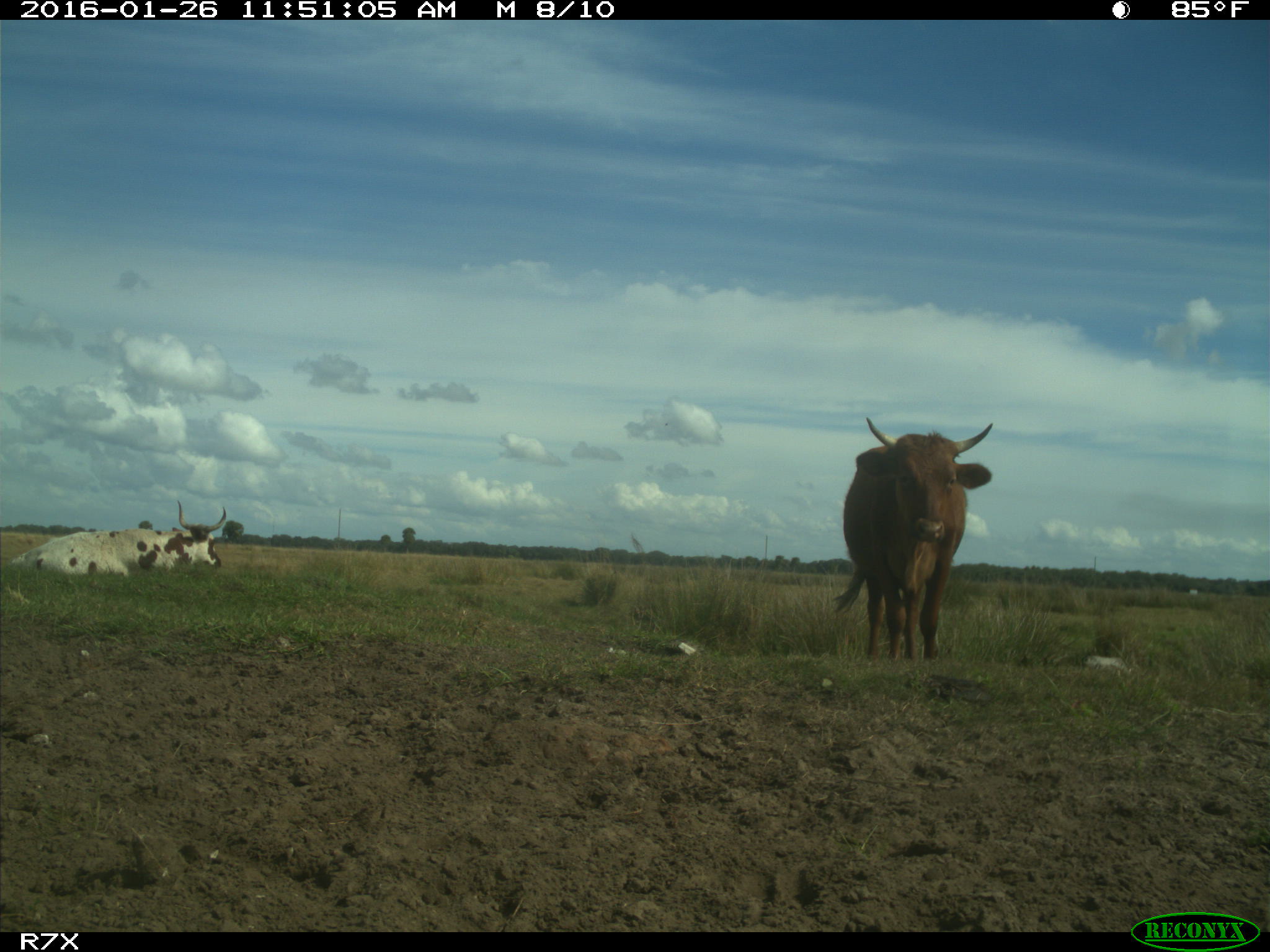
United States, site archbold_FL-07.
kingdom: Animalia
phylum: Chordata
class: Mammalia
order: Artiodactyla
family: Bovidae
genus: Bos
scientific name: Bos taurus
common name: domestic cow